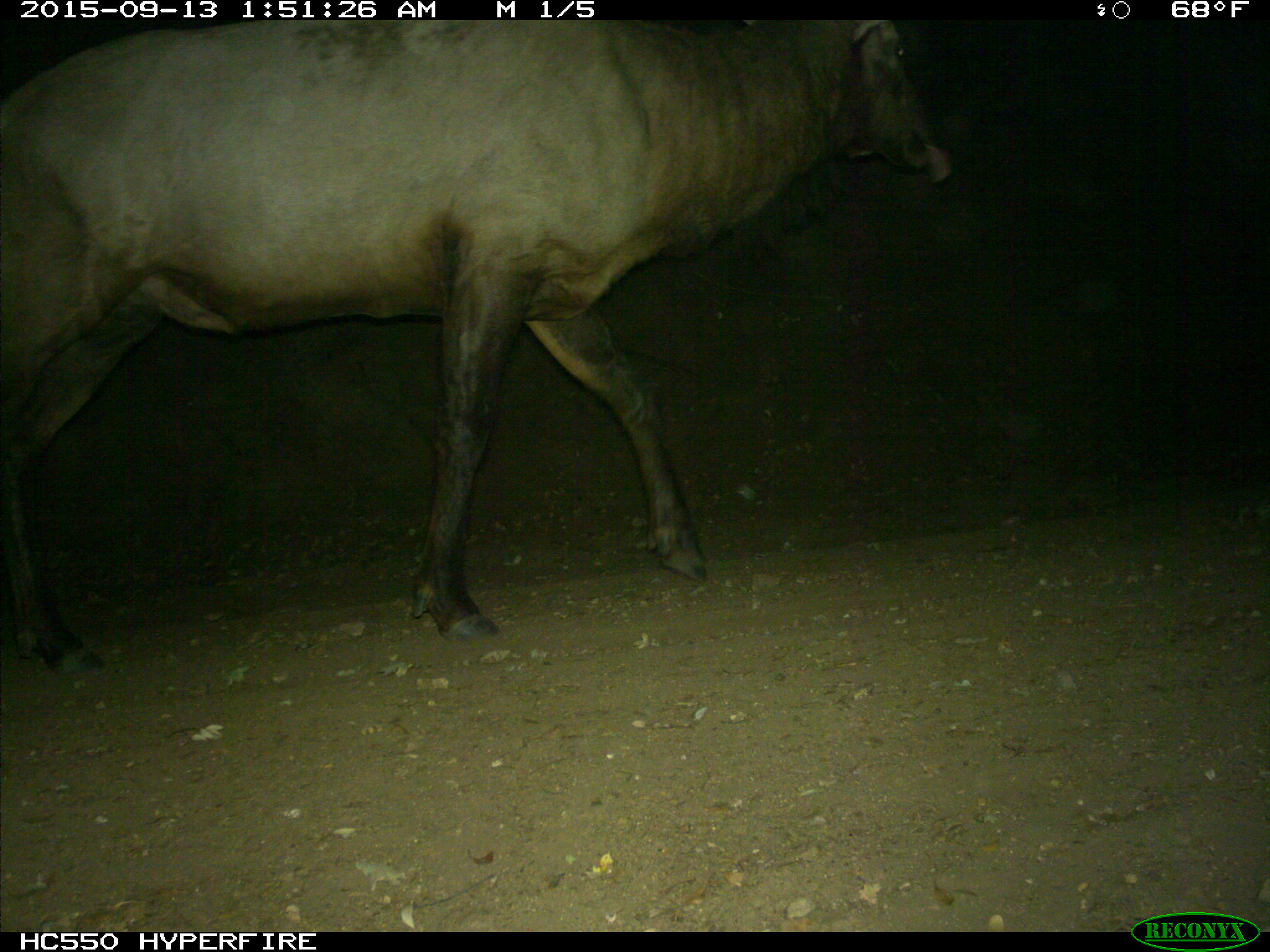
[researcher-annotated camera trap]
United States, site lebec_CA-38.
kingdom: Animalia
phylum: Chordata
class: Mammalia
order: Artiodactyla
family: Cervidae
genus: Cervus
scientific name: Cervus canadensis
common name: elk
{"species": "Cervus canadensis (elk)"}